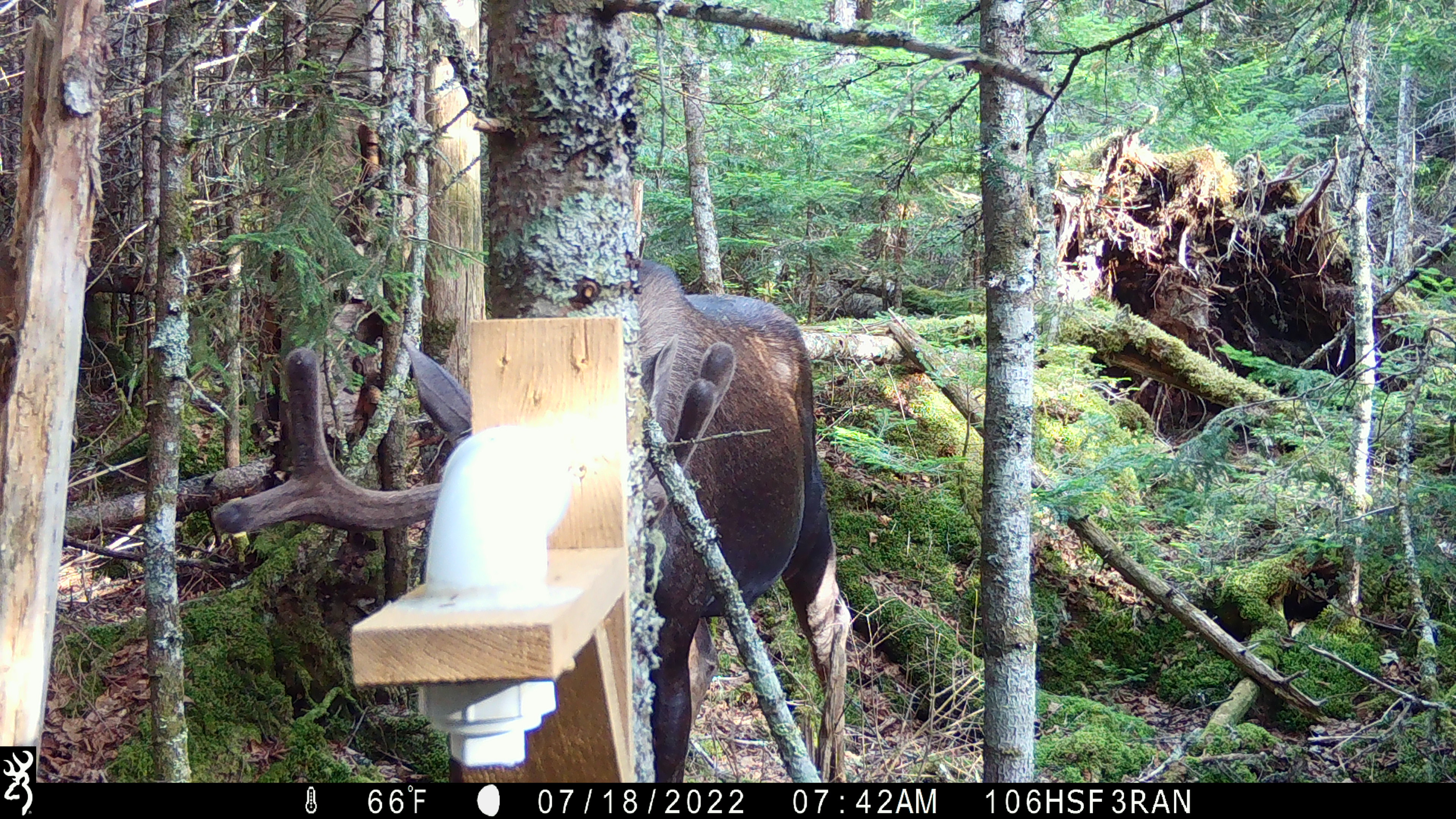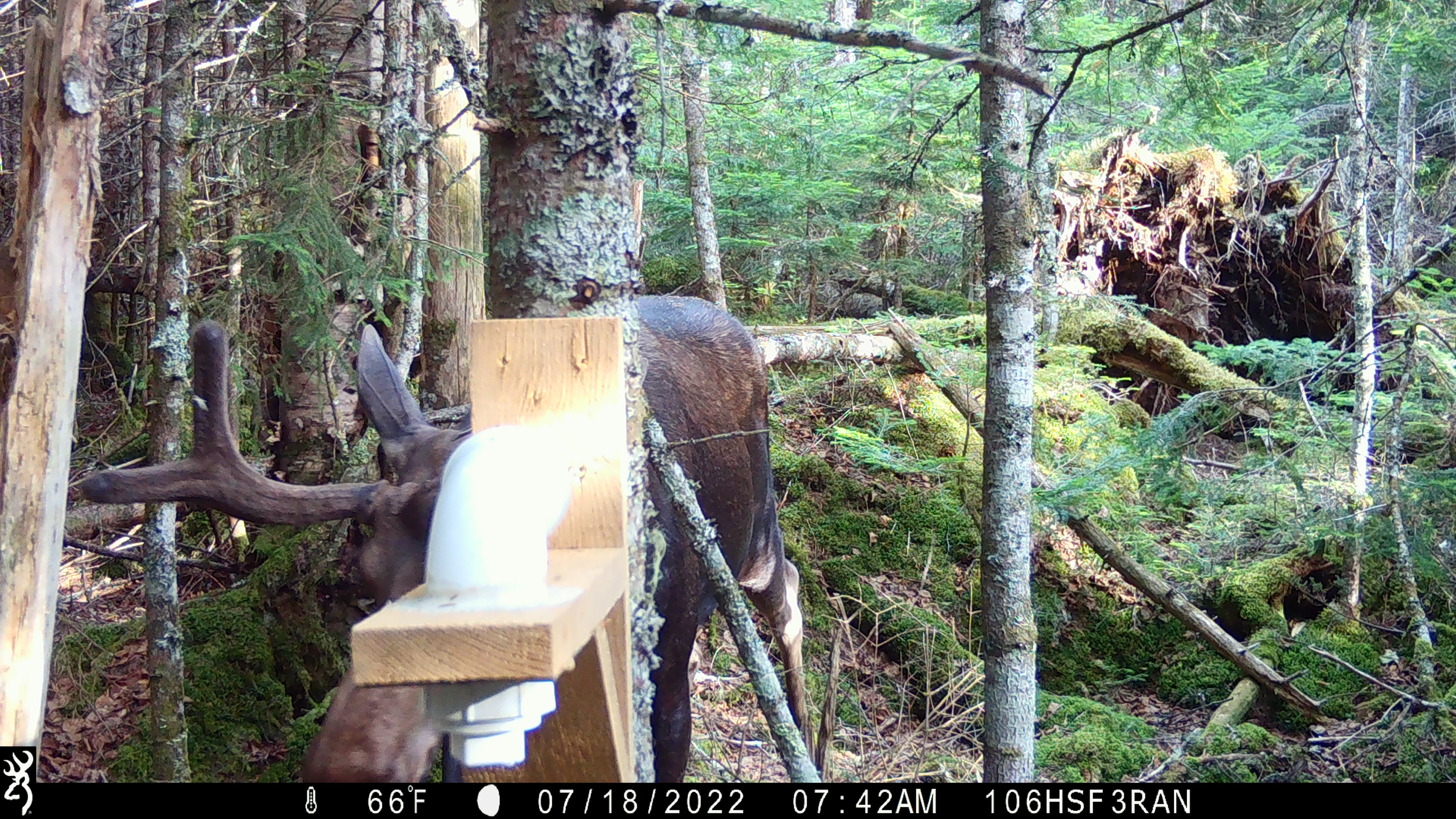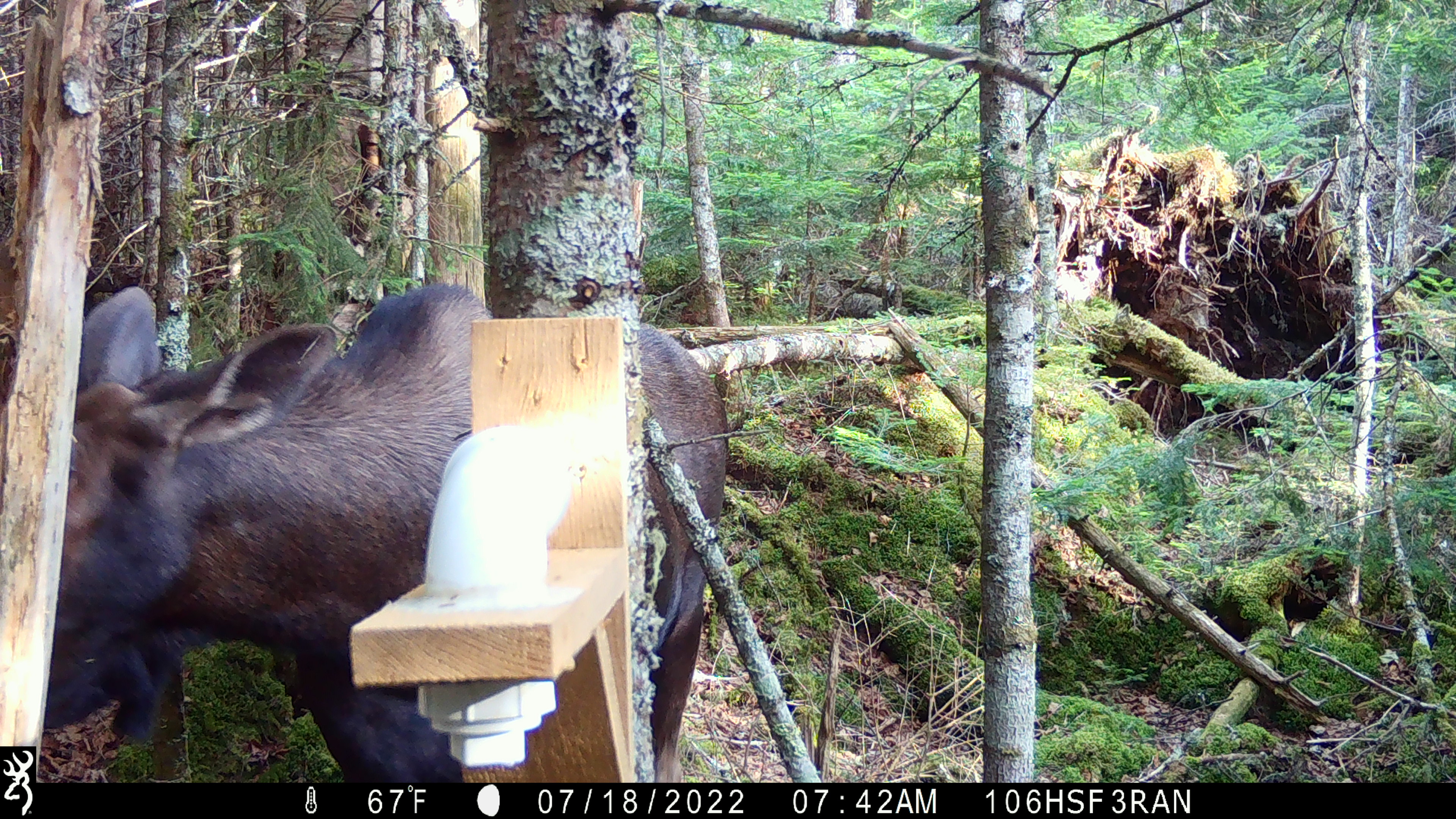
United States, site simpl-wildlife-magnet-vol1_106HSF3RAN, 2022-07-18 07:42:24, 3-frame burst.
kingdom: Animalia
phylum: Chordata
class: Mammalia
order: Artiodactyla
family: Cervidae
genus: Alces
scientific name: Alces alces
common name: moose